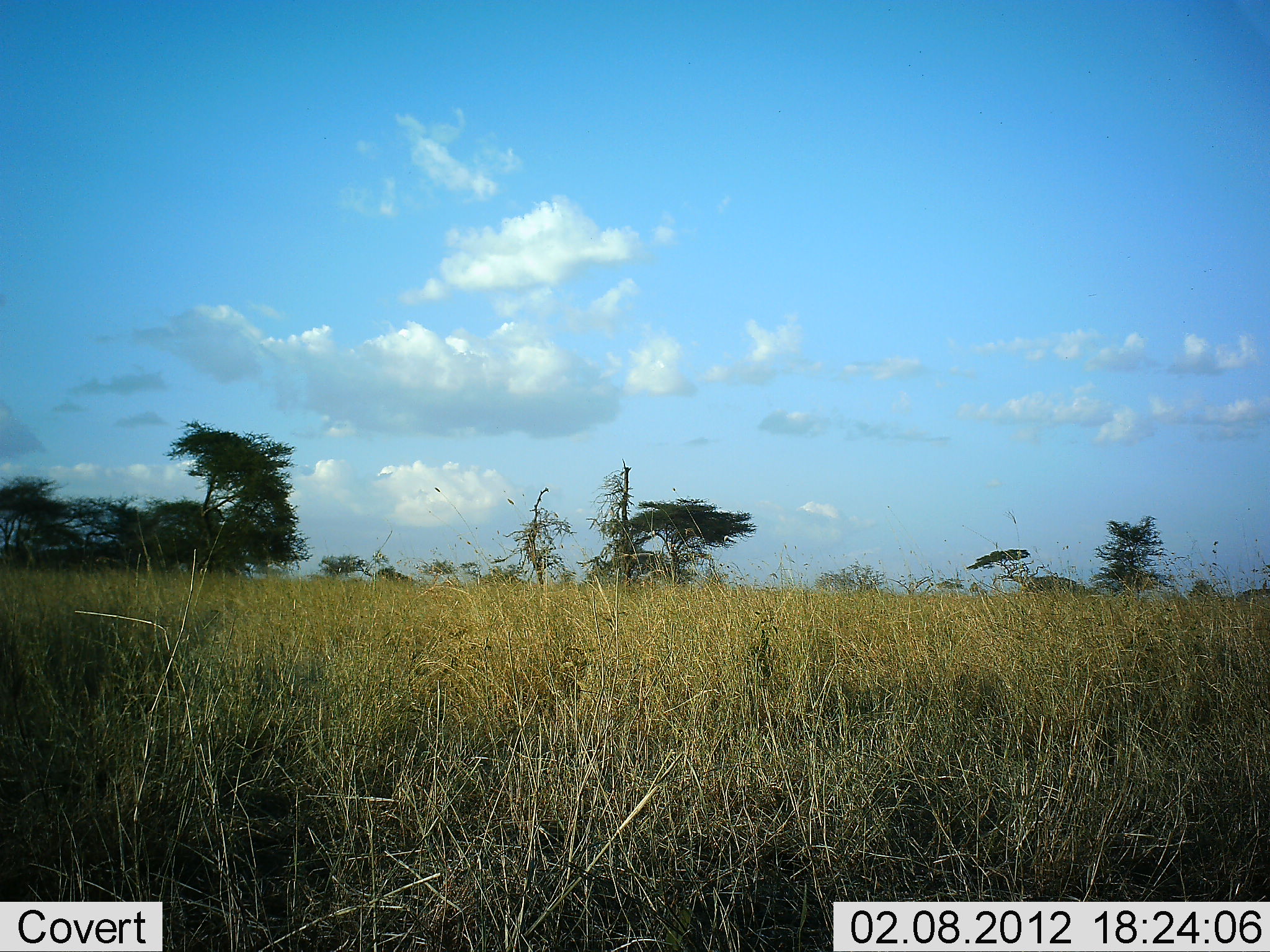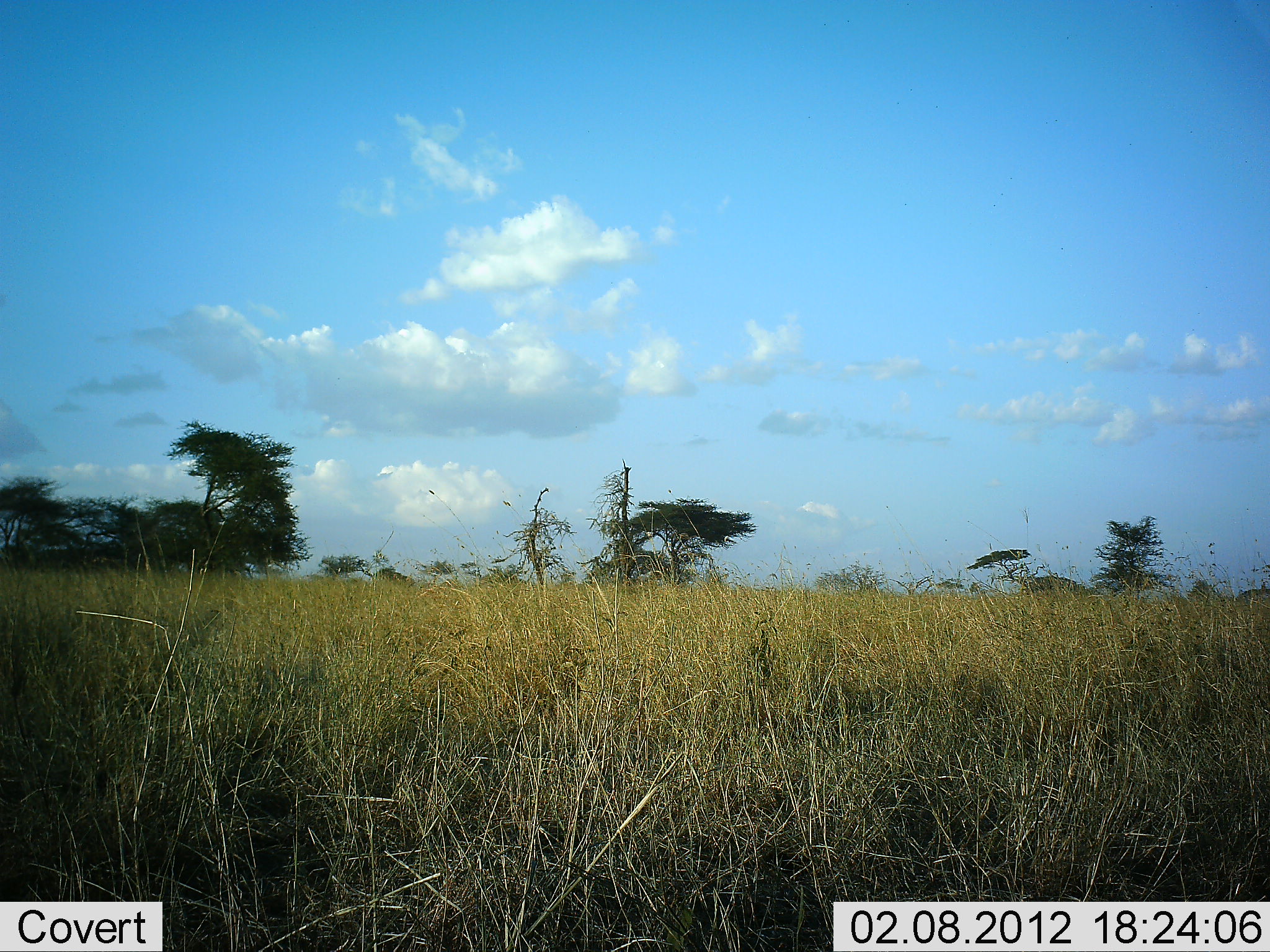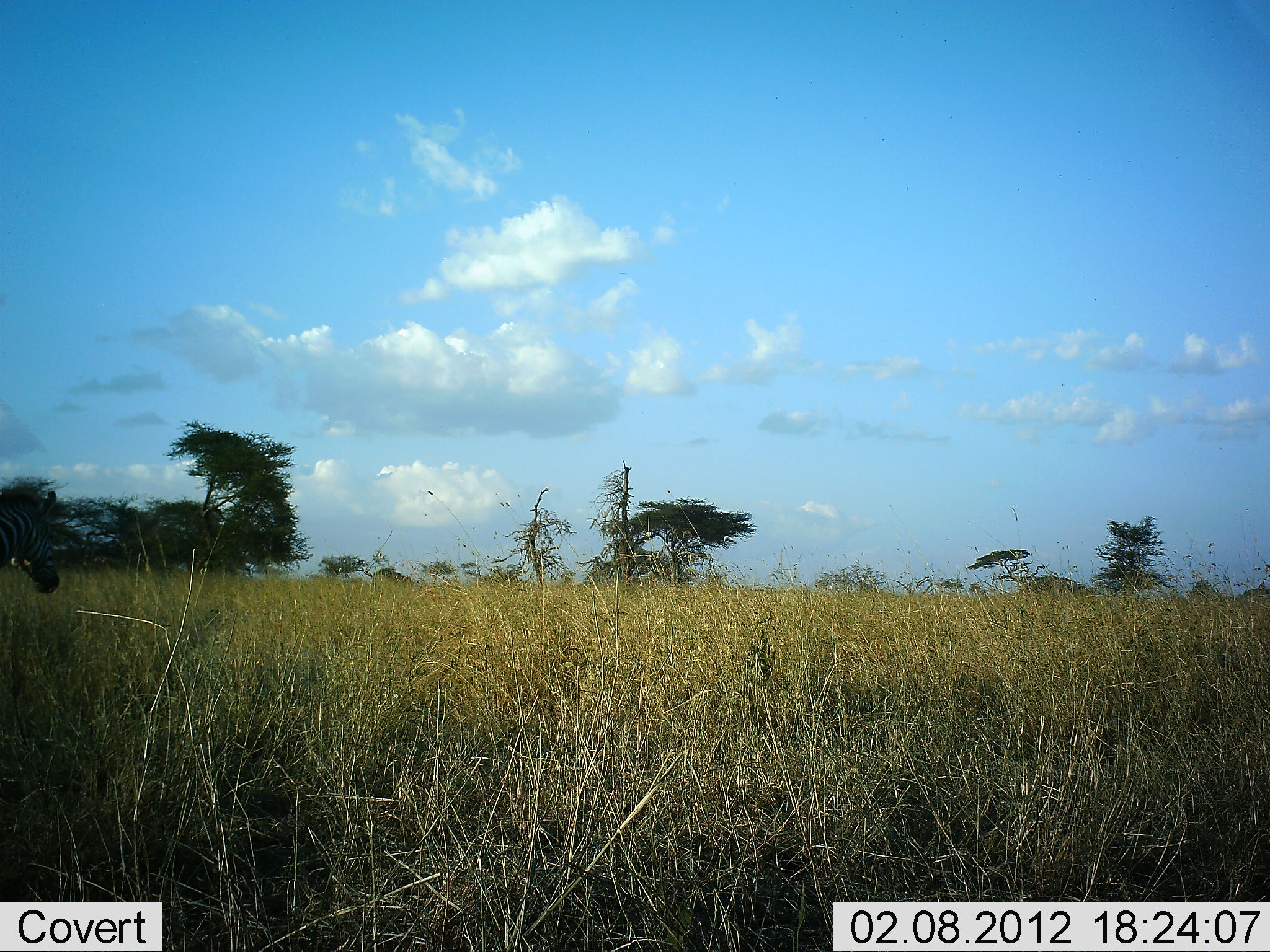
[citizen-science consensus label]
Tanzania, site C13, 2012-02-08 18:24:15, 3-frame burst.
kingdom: Animalia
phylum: Chordata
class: Mammalia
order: Perissodactyla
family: Equidae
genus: Equus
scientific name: Equus quagga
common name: plains zebra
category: zebra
Zebra (plains zebra) (Equus quagga), count 1. Behavior (volunteer vote fractions): standing 4%, resting 0%, moving 100%, interacting 0%. Young present (vote fraction): 0%. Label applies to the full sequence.